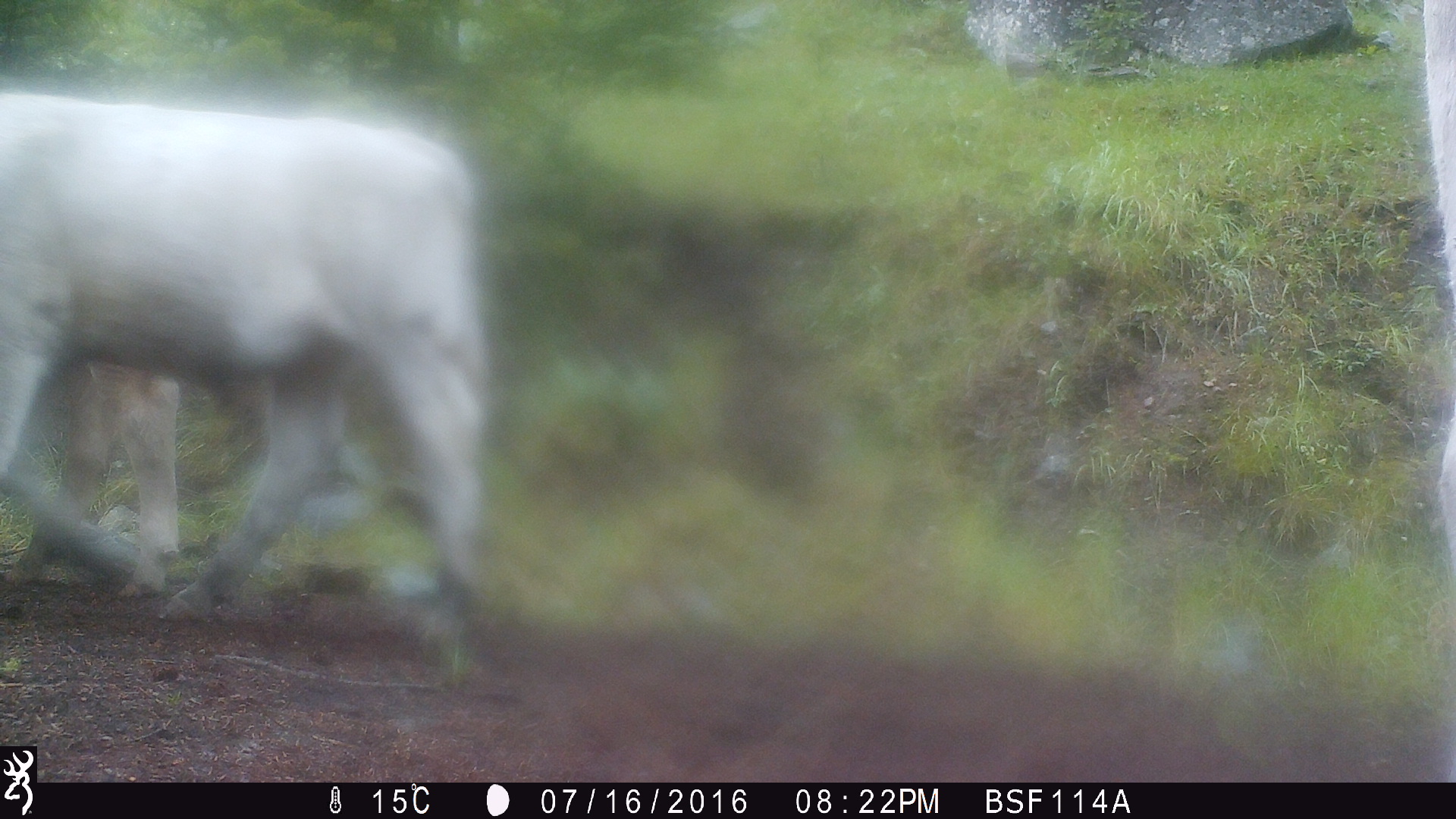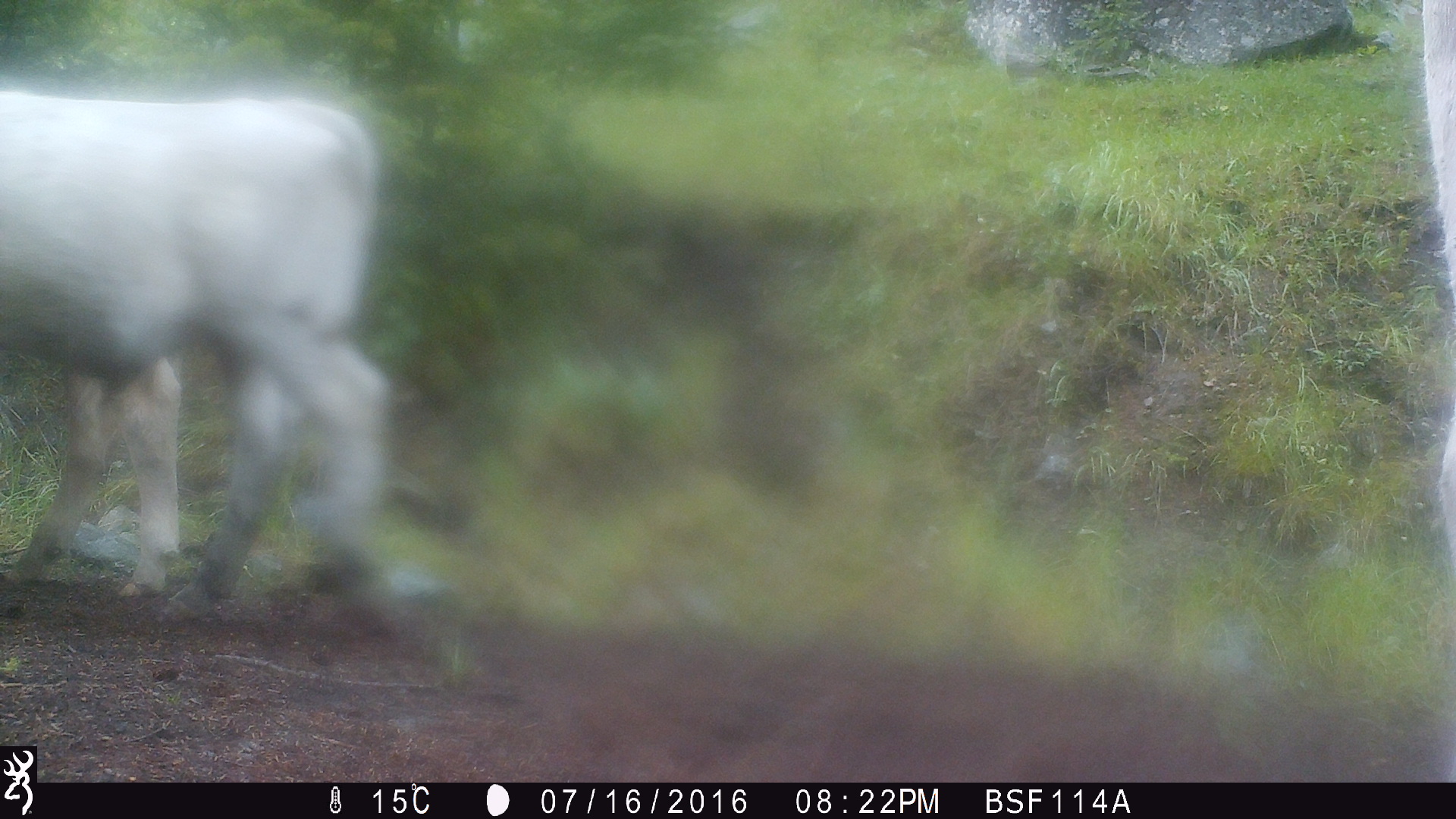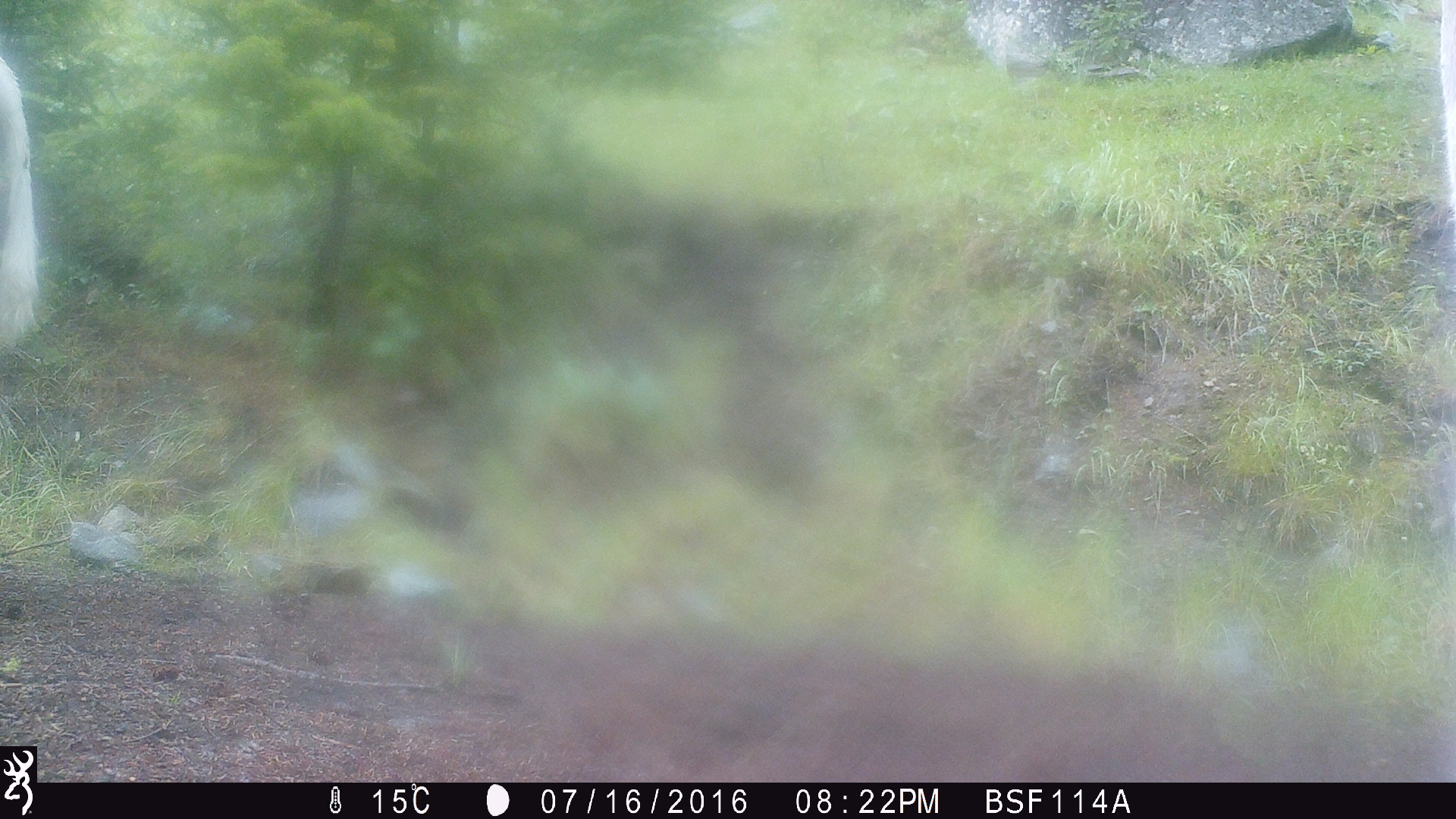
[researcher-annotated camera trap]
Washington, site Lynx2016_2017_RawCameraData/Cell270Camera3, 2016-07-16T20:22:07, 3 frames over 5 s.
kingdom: Animalia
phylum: Chordata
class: Mammalia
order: Artiodactyla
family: Bovidae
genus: Bos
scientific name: Bos taurus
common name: domestic cattle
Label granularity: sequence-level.